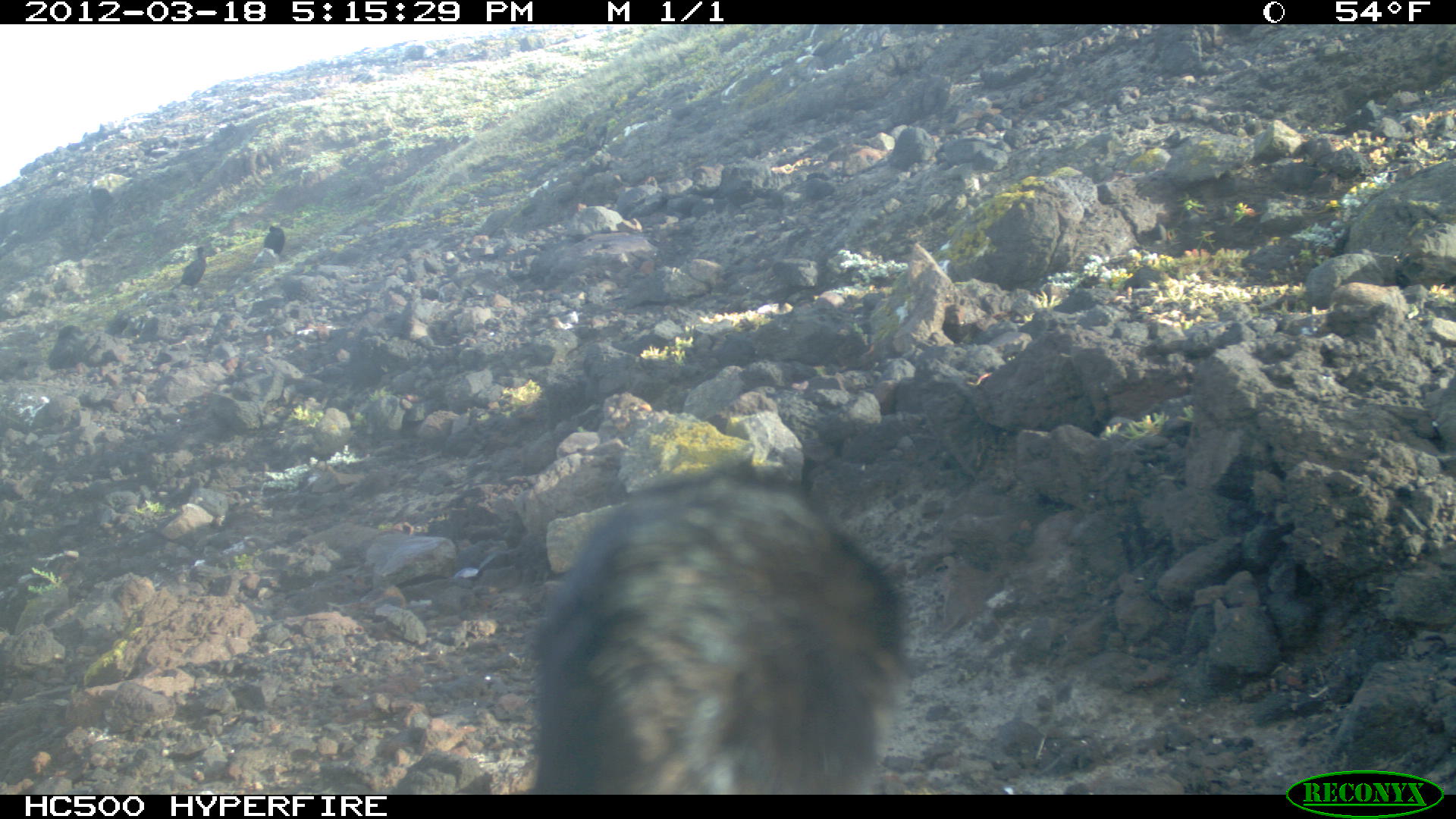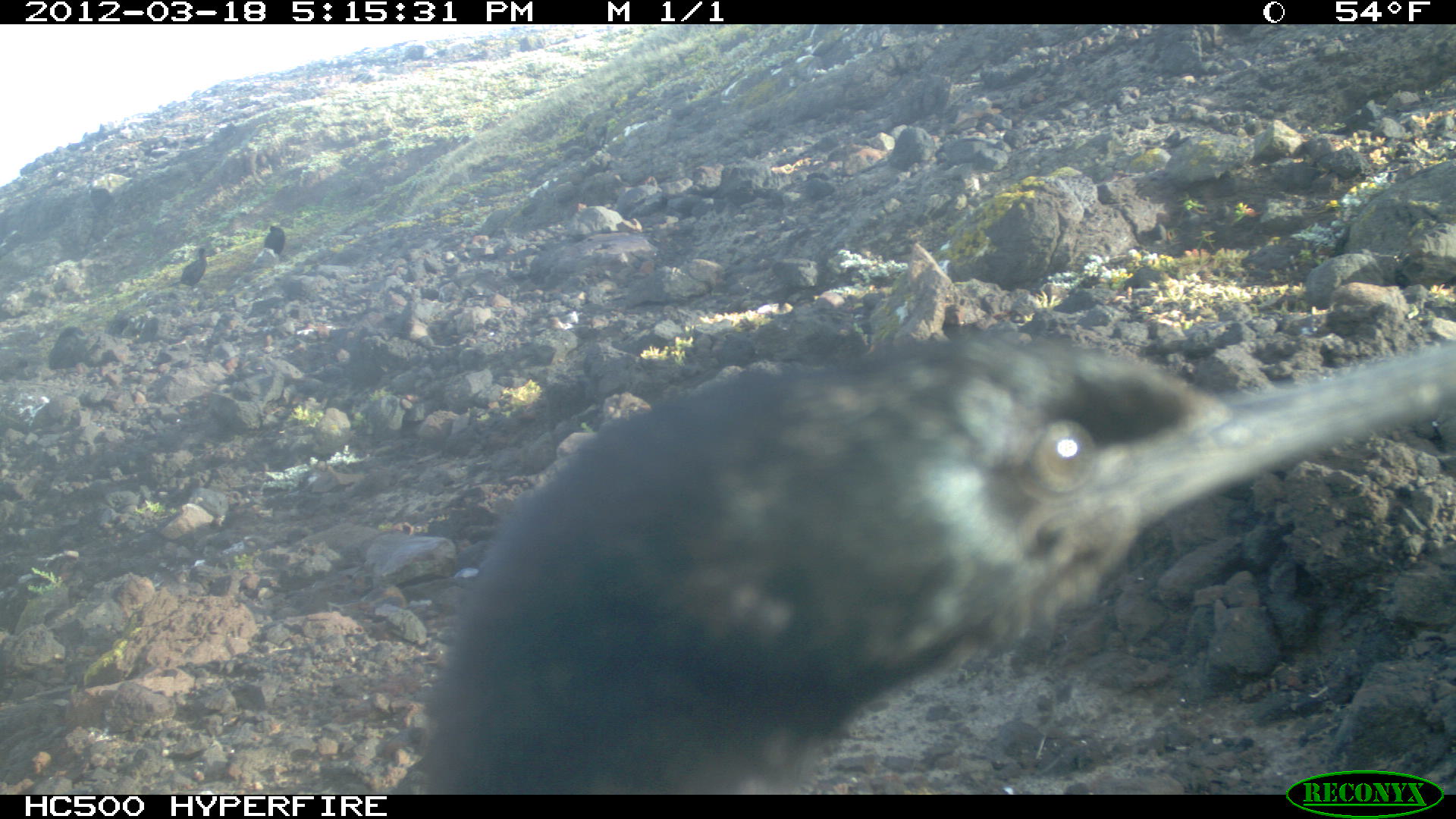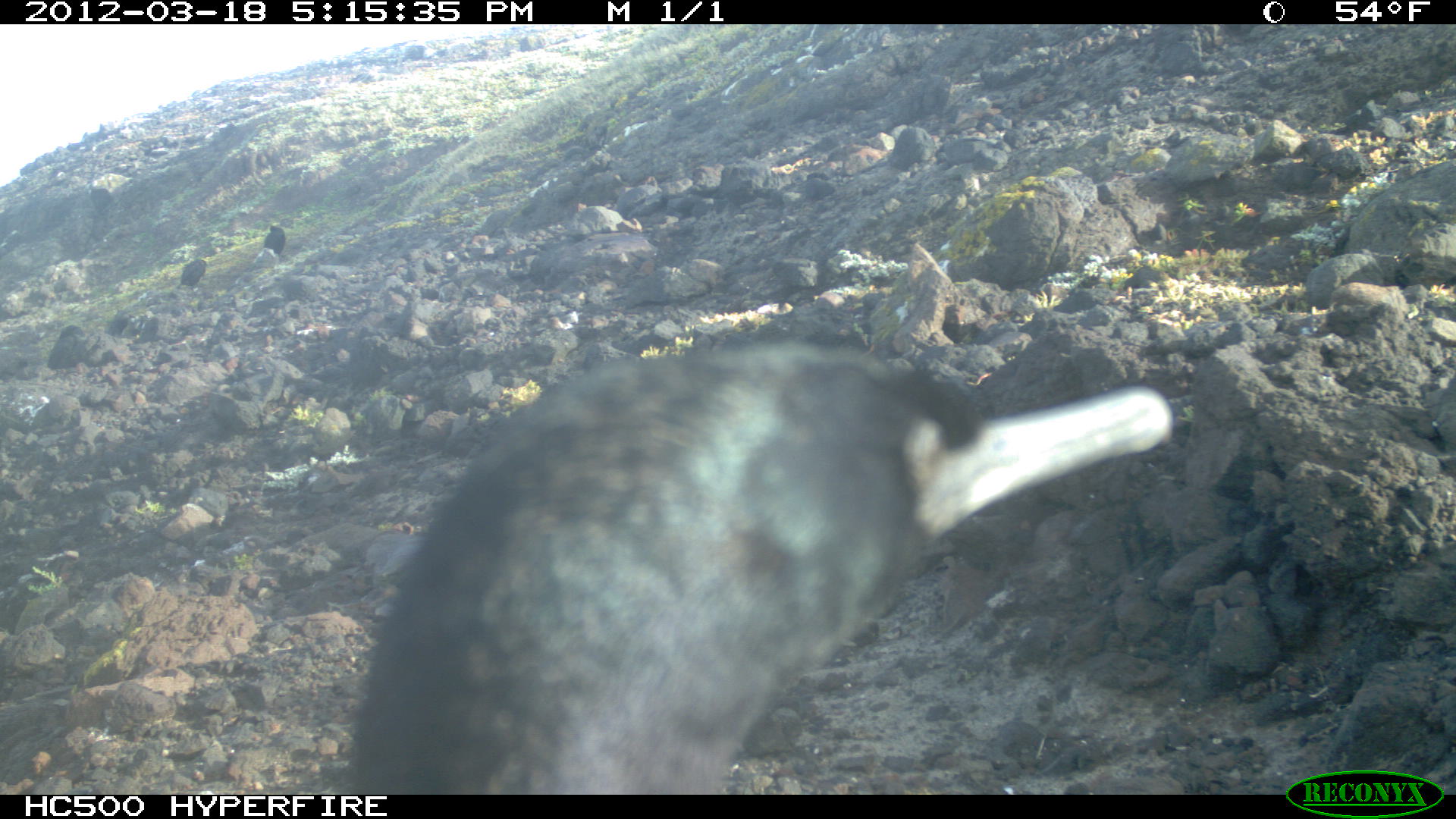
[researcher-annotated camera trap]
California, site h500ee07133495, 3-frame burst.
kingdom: Animalia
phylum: Chordata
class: Aves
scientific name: Aves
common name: bird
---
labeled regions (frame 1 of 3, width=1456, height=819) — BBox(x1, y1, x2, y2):
bird: BBox(515, 455, 912, 795); BBox(168, 241, 212, 297); BBox(262, 224, 285, 255)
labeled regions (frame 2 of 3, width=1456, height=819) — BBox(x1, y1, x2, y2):
bird: BBox(387, 325, 1455, 794); BBox(167, 247, 206, 287); BBox(263, 224, 284, 255)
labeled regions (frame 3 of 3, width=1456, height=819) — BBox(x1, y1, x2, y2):
bird: BBox(349, 342, 1175, 794); BBox(263, 224, 285, 255); BBox(180, 259, 206, 285)